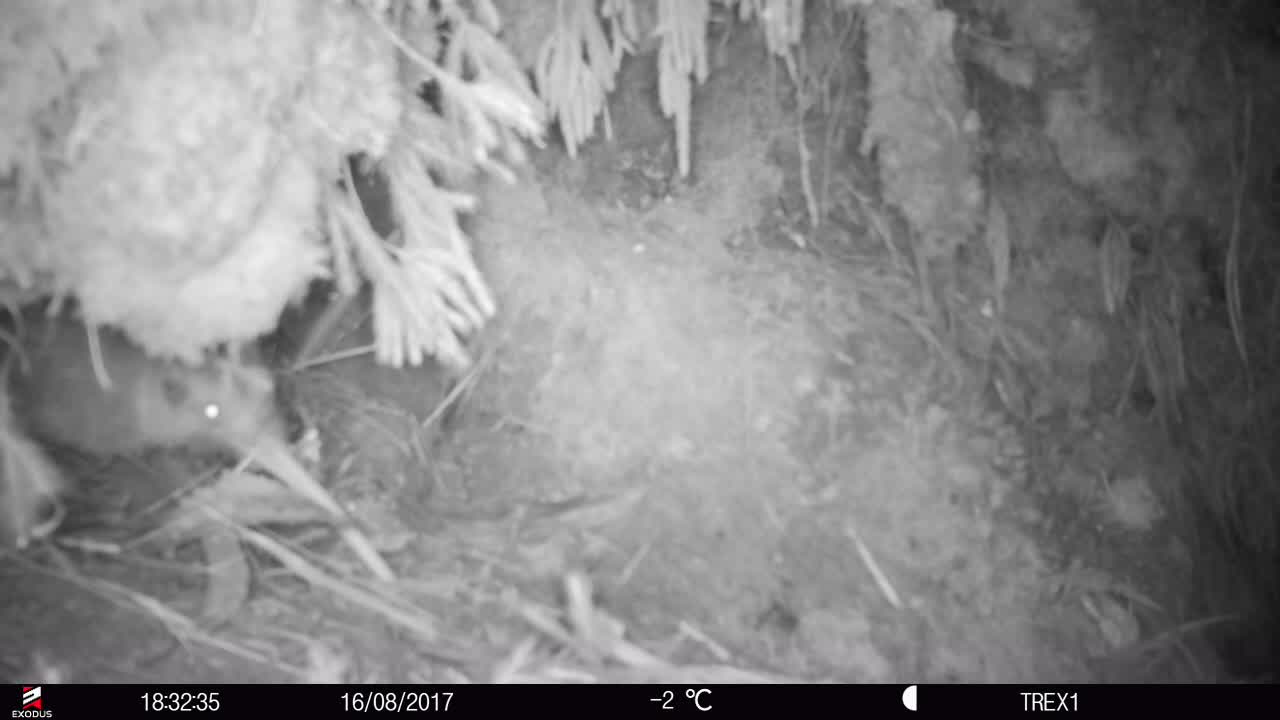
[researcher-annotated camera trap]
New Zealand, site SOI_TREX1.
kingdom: Animalia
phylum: Chordata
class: Aves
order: Apterygiformes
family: Apterygidae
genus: Apteryx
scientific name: Apteryx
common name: kiwi